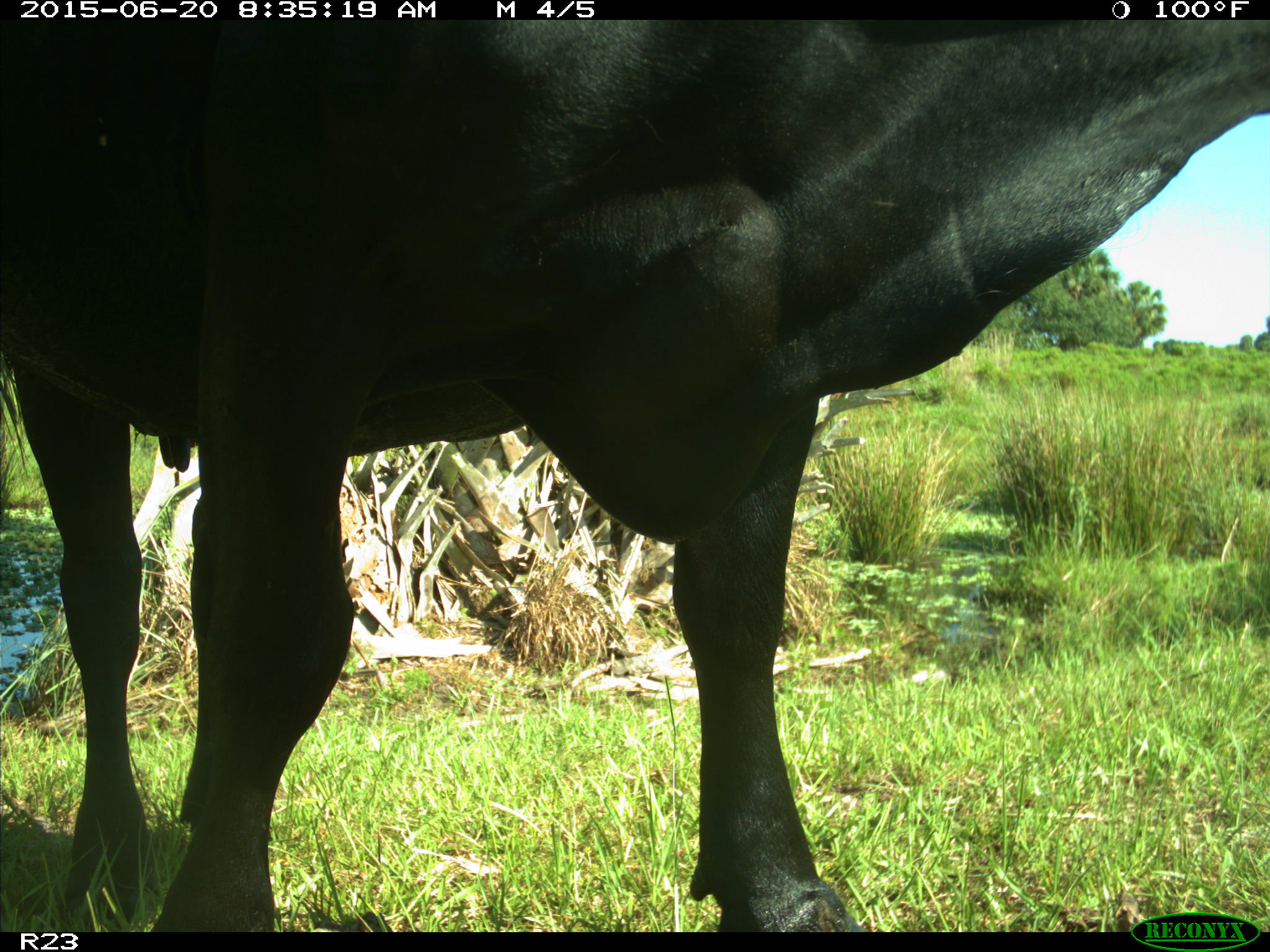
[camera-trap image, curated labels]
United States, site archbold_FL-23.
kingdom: Animalia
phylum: Chordata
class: Mammalia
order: Artiodactyla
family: Bovidae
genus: Bos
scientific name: Bos taurus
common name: domestic cow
Bos taurus (domestic cow).